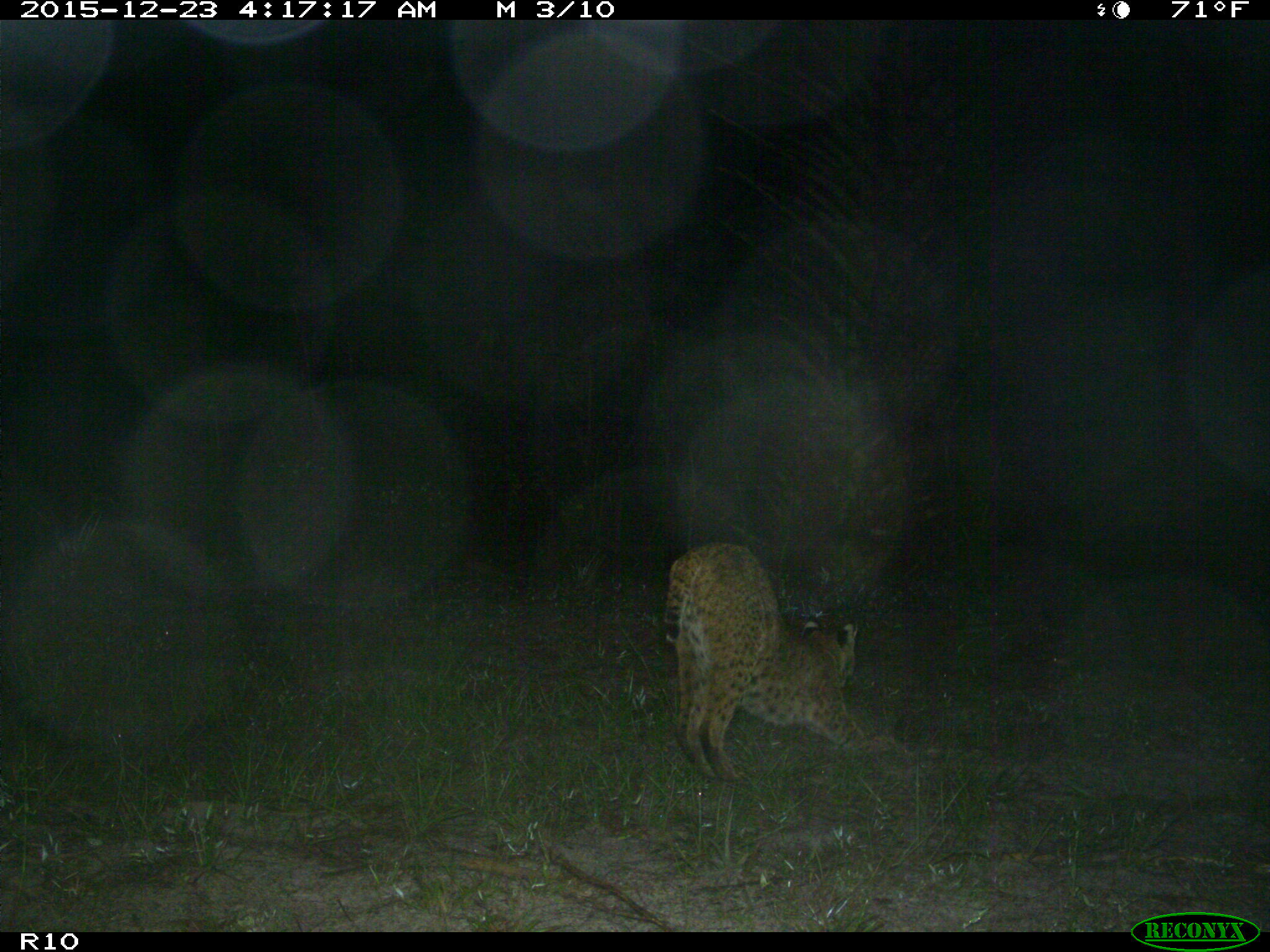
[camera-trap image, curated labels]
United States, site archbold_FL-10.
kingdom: Animalia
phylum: Chordata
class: Mammalia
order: Carnivora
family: Felidae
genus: Lynx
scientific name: Lynx rufus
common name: bobcat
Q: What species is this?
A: Lynx rufus (bobcat).